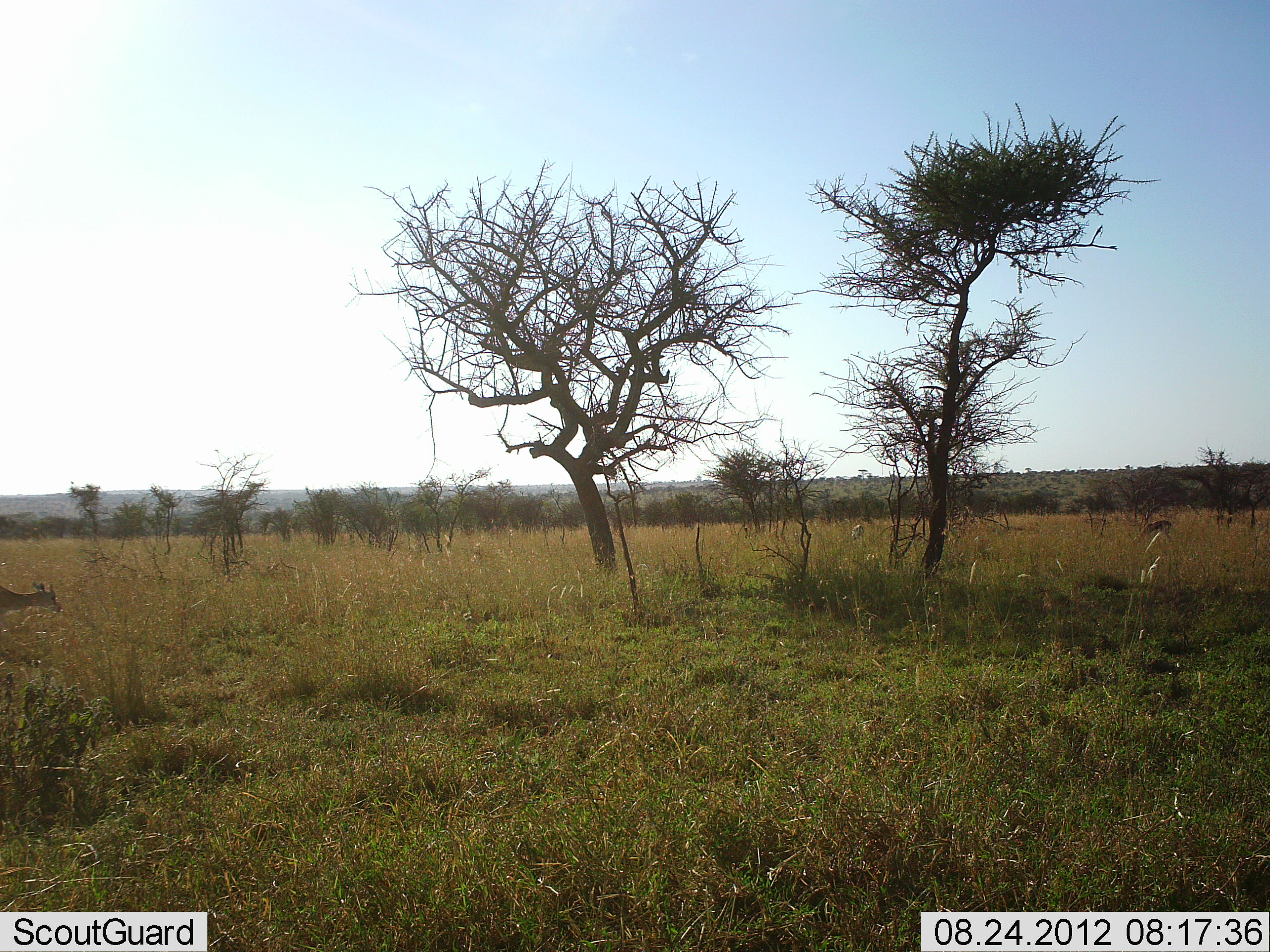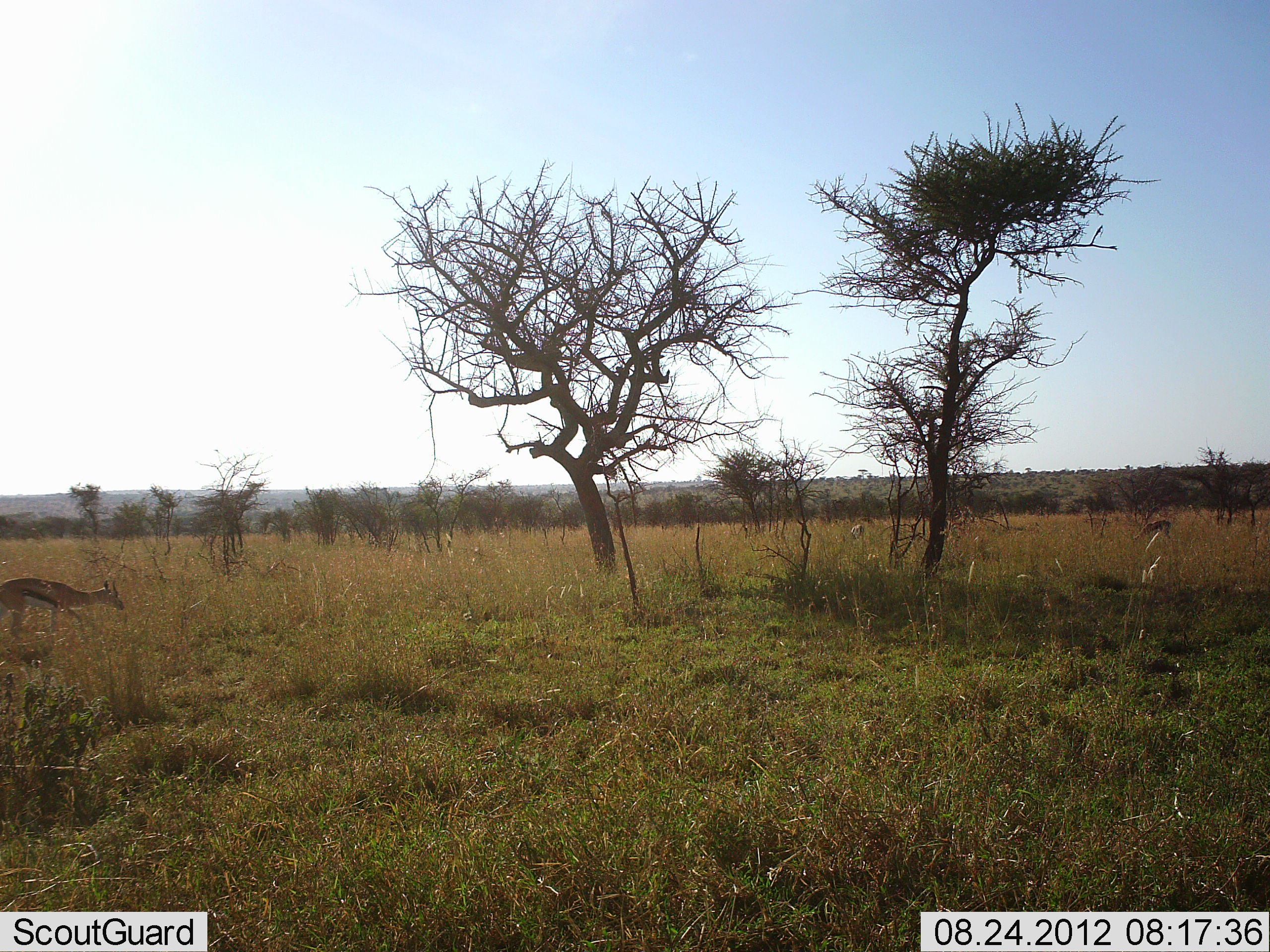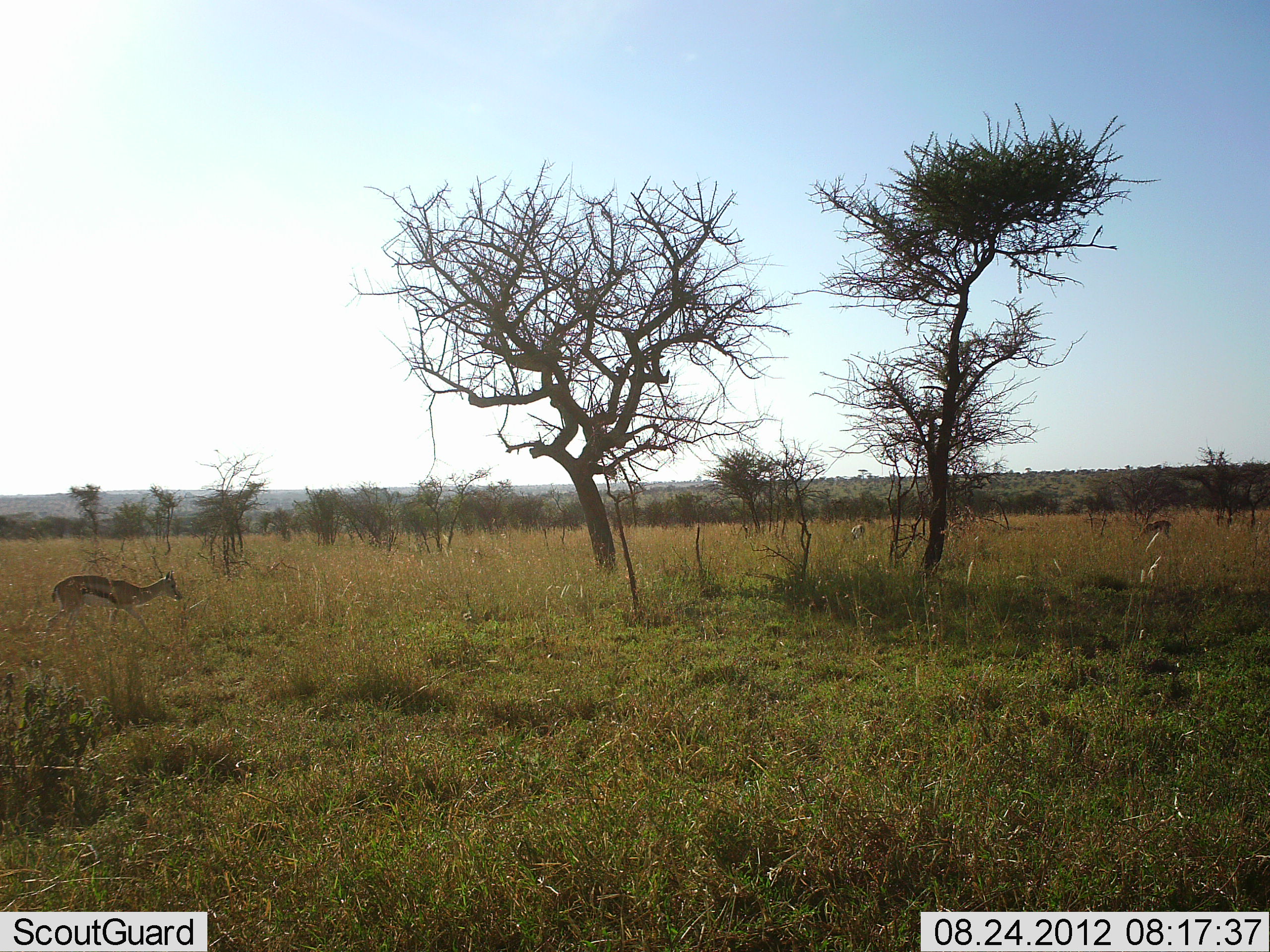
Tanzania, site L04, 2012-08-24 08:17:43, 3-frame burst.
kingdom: Animalia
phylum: Chordata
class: Mammalia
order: Artiodactyla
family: Bovidae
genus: Eudorcas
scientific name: Eudorcas thomsonii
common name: thomson's gazelle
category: gazellethomsons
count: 1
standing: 10%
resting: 0%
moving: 90%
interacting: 0%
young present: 0%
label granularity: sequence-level